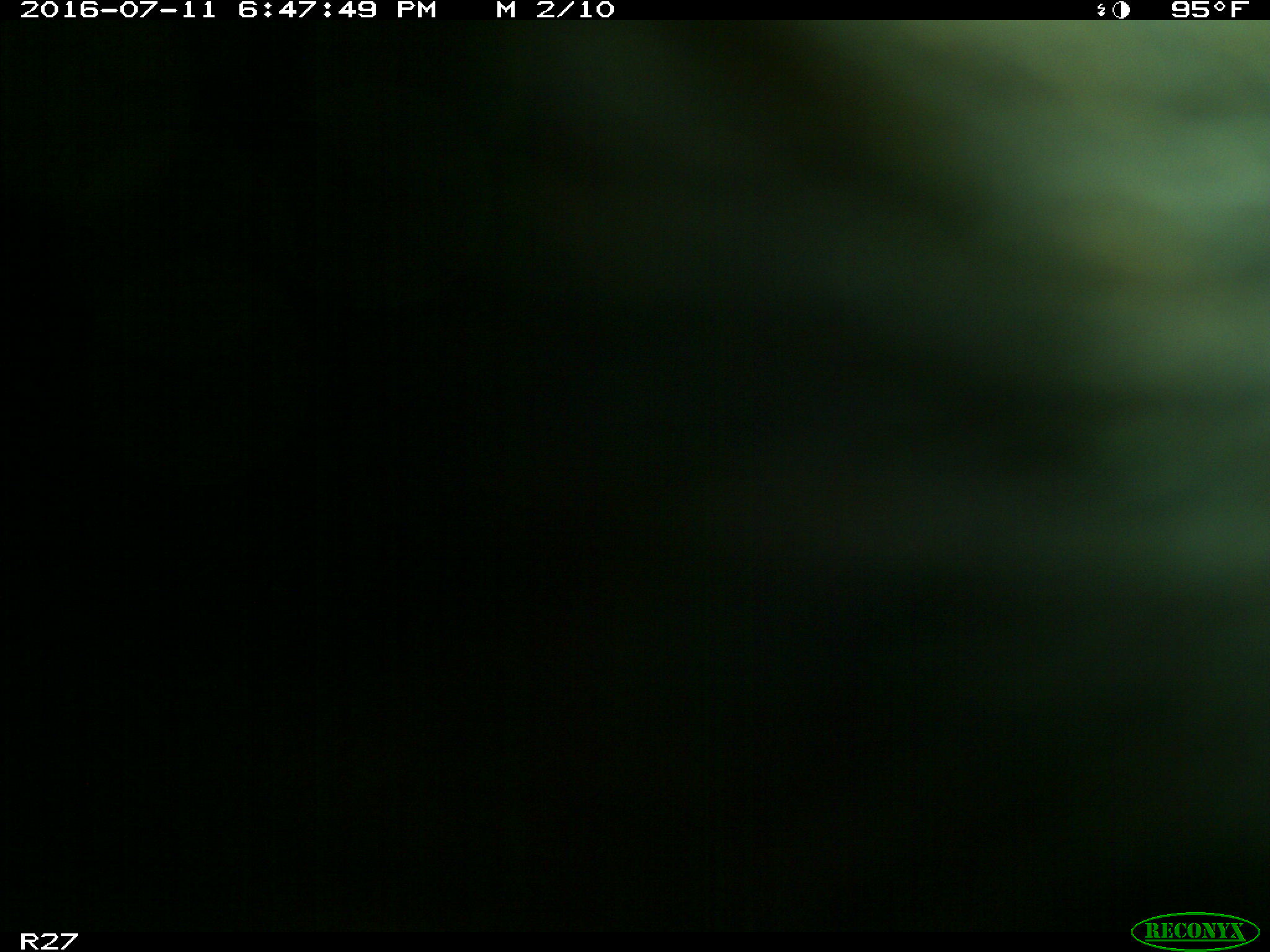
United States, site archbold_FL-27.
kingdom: Animalia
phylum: Chordata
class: Mammalia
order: Artiodactyla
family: Bovidae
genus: Bos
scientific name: Bos taurus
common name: domestic cow